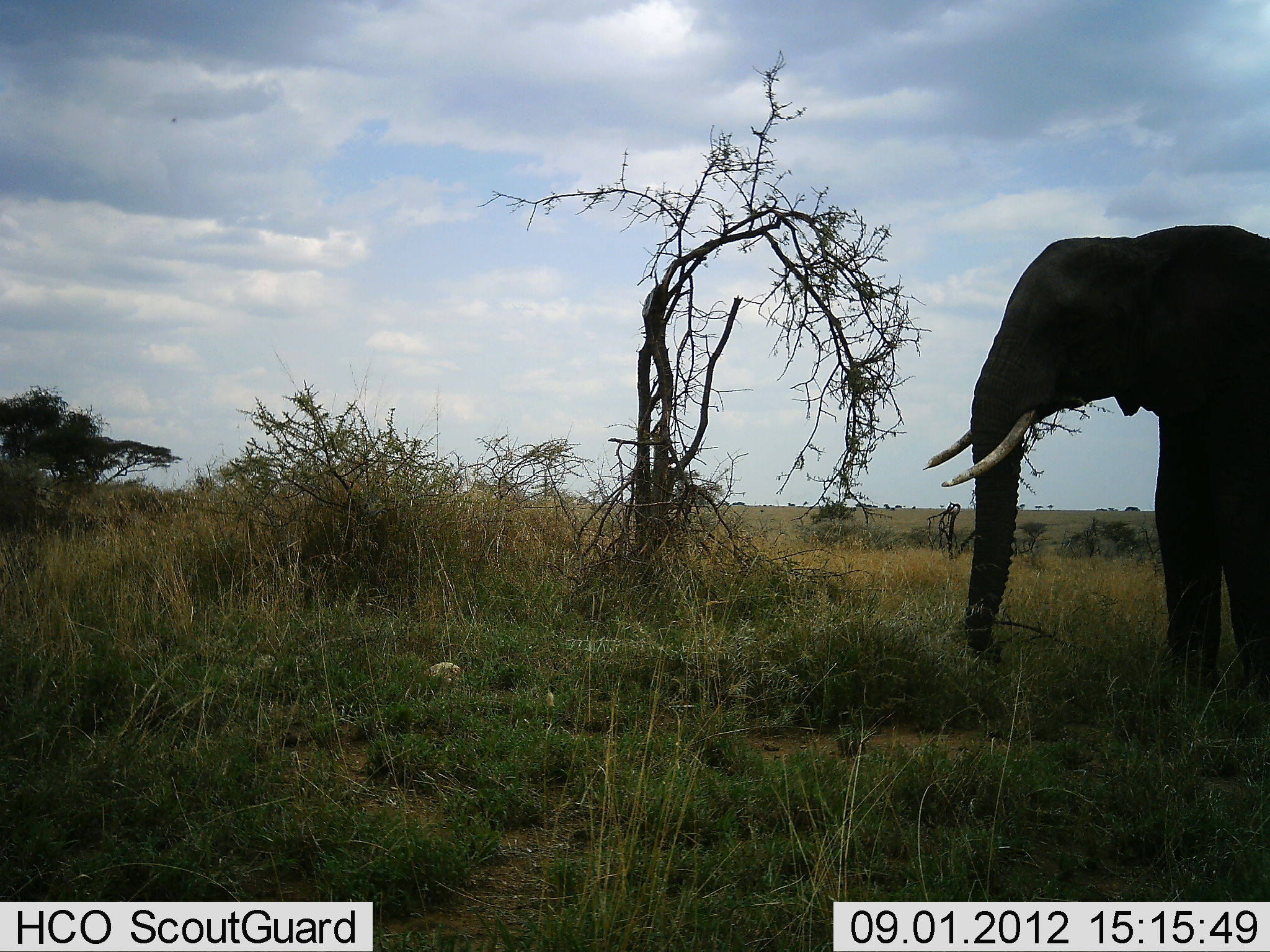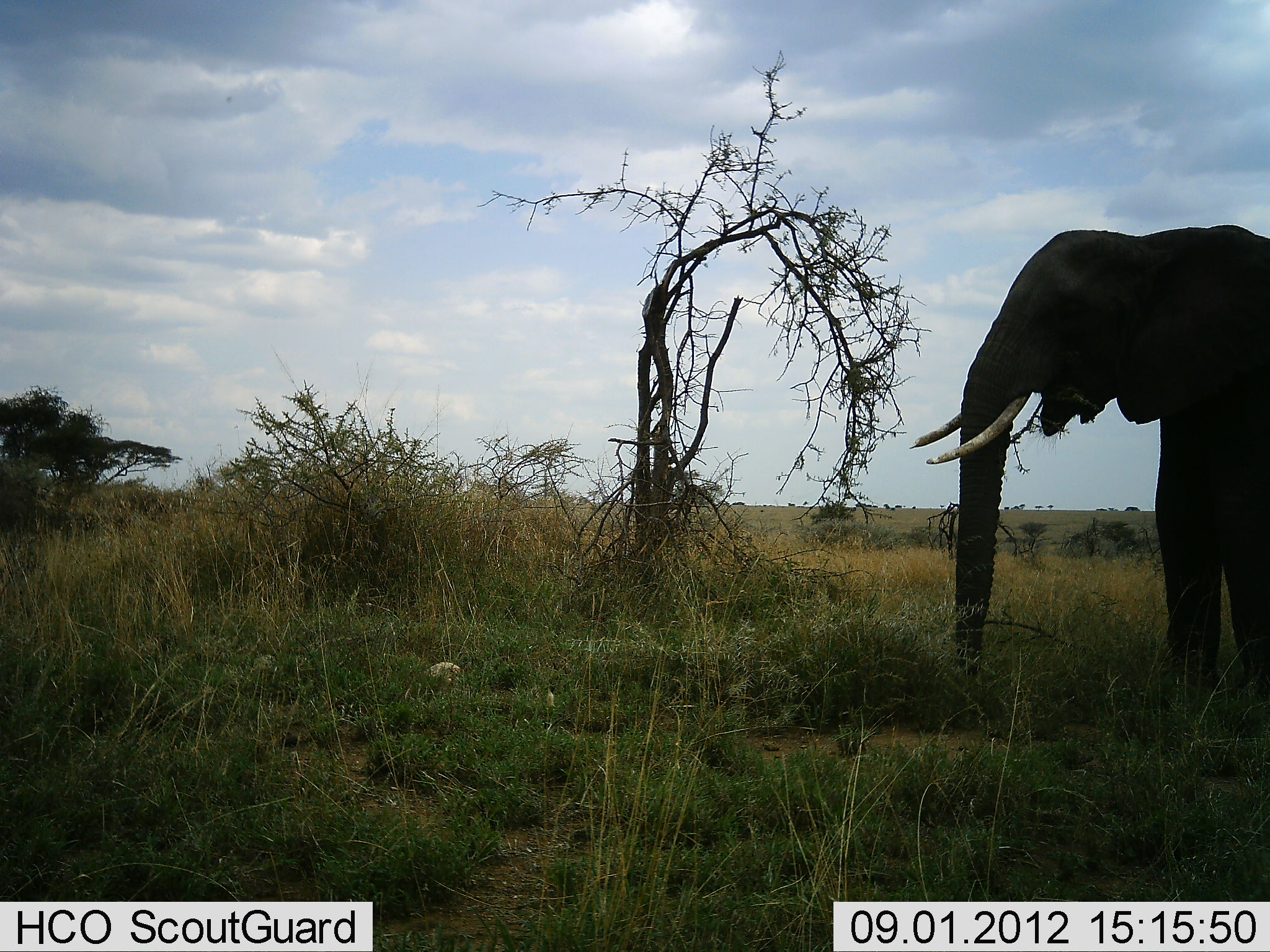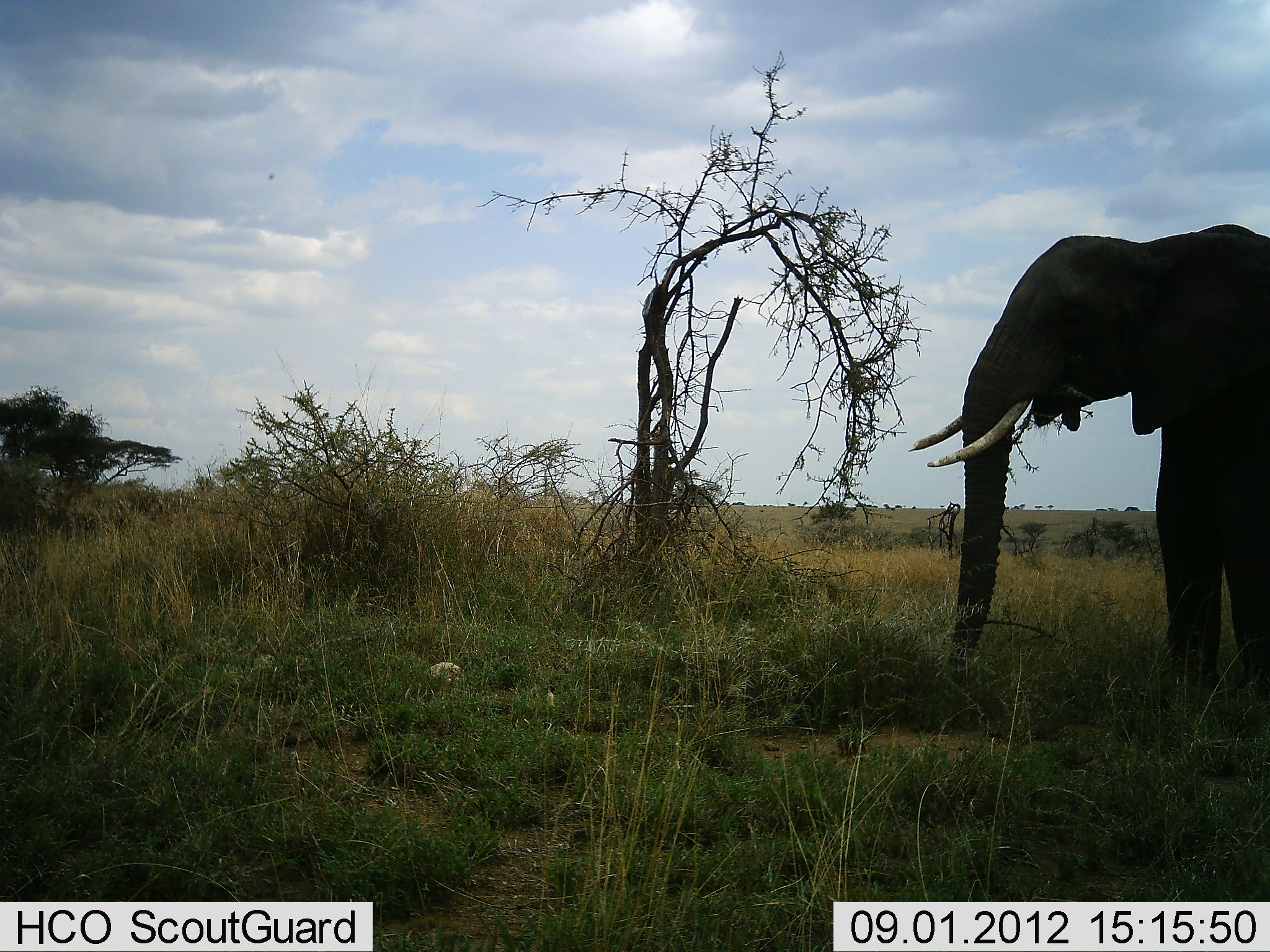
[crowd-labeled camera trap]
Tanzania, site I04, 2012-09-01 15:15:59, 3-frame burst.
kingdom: Animalia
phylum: Chordata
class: Mammalia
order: Proboscidea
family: Elephantidae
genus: Loxodonta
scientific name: Loxodonta africana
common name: african bush elephant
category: elephant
Elephant (african bush elephant) (Loxodonta africana), count 1. Behavior (volunteer vote fractions): standing 55%, resting 0%, moving 0%, interacting 0%. Young present (vote fraction): 0%. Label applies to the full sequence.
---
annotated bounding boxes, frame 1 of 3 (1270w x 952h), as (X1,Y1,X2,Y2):
animal: (921,223,1270,713)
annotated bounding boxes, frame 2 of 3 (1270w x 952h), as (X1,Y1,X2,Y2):
animal: (908,223,1270,713)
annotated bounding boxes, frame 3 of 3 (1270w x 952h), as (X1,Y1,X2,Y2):
animal: (906,223,1270,714)